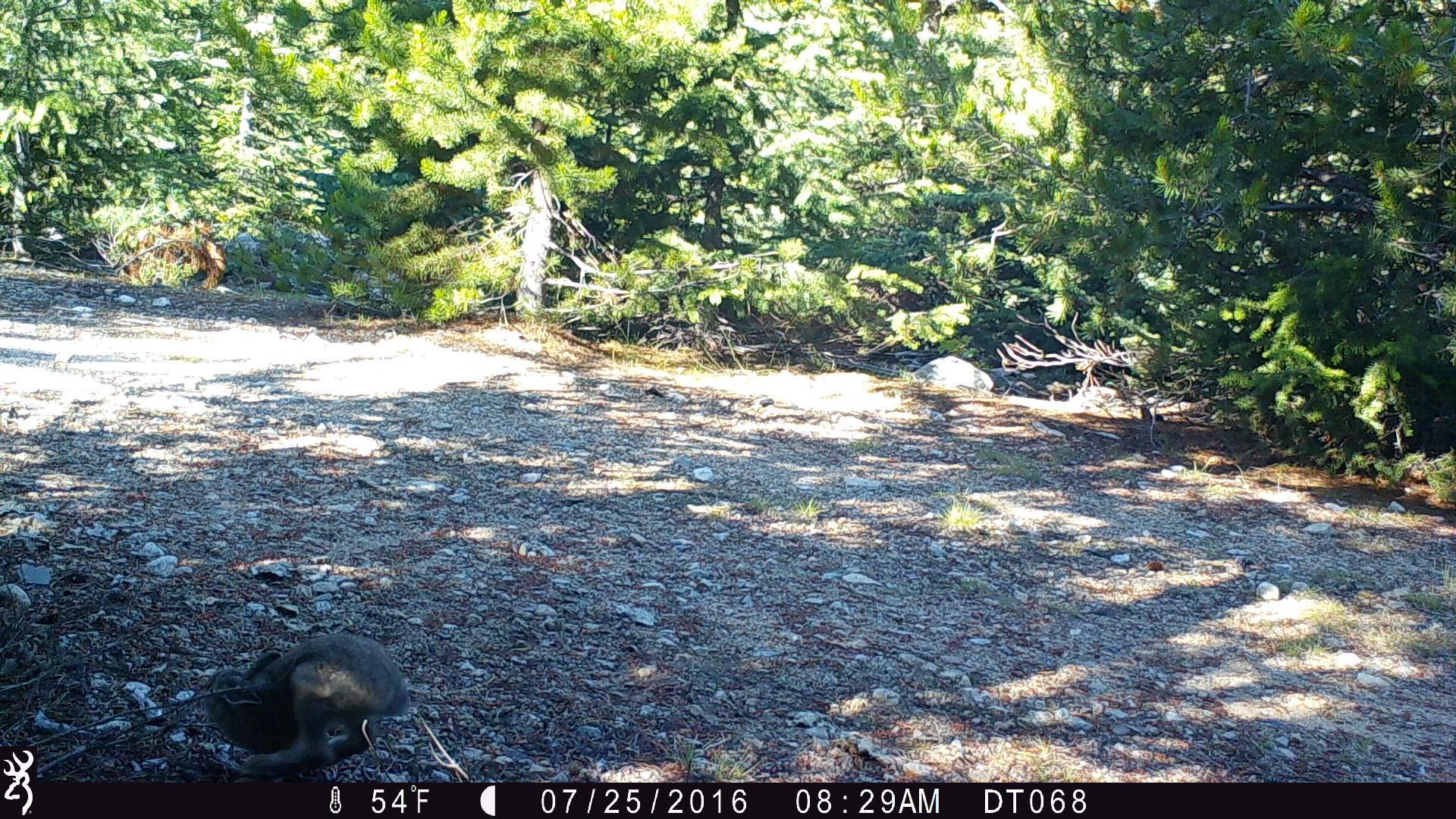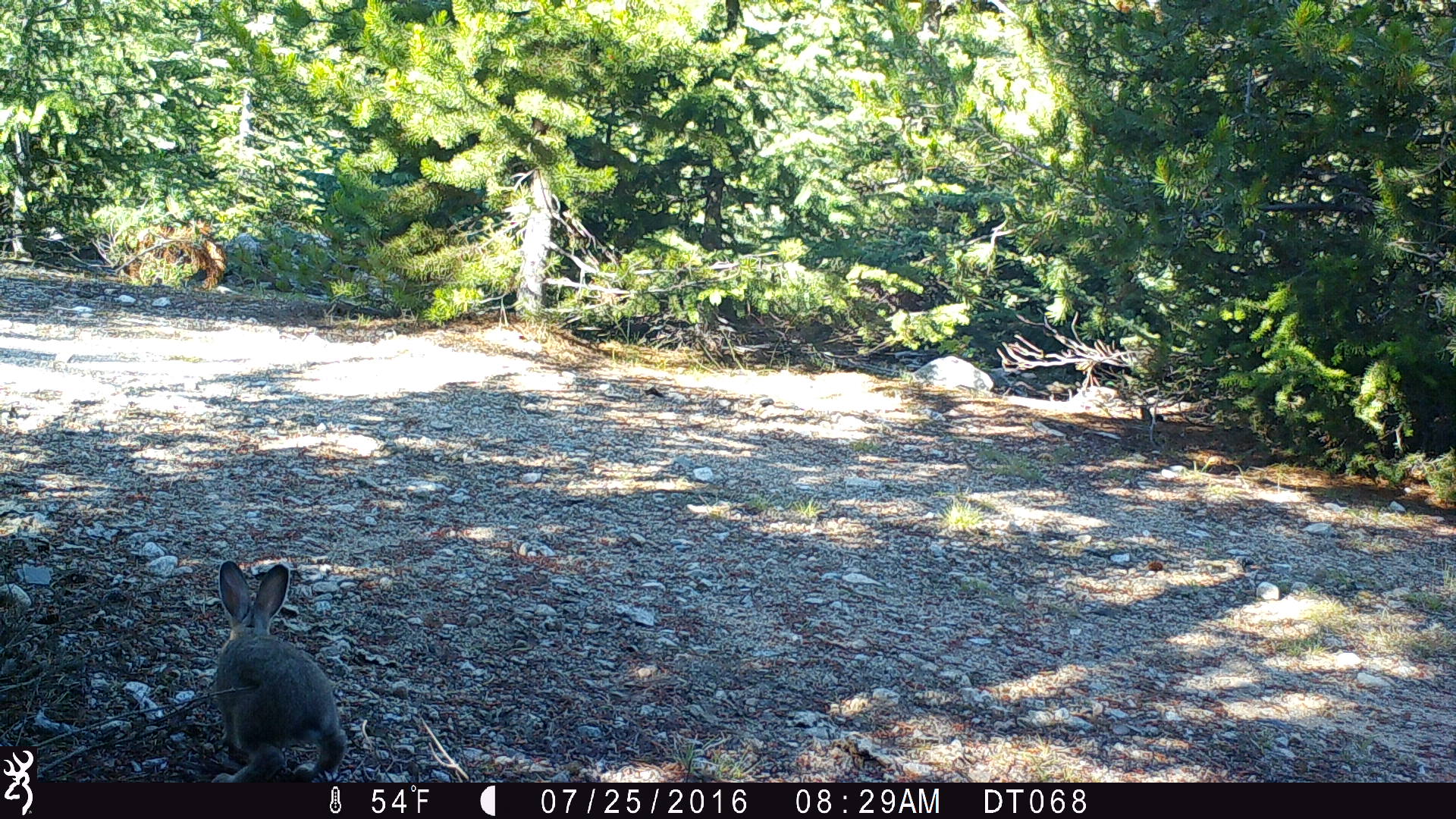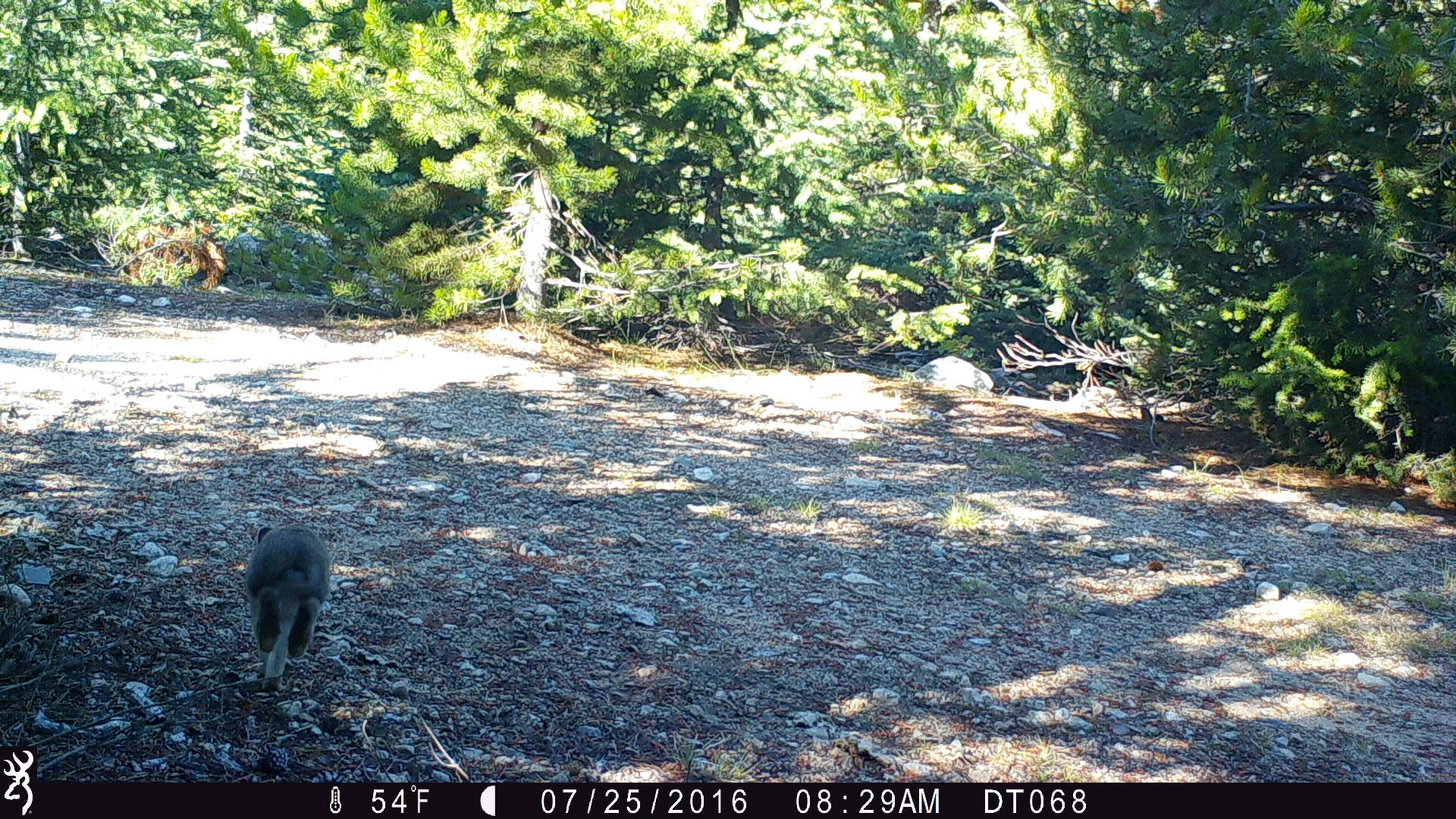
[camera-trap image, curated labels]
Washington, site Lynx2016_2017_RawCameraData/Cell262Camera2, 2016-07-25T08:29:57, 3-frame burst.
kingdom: Animalia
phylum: Chordata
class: Mammalia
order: Lagomorpha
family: Leporidae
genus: Lepus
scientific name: Lepus americanus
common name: snowshoe hare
Lepus americanus (snowshoe hare). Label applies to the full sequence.